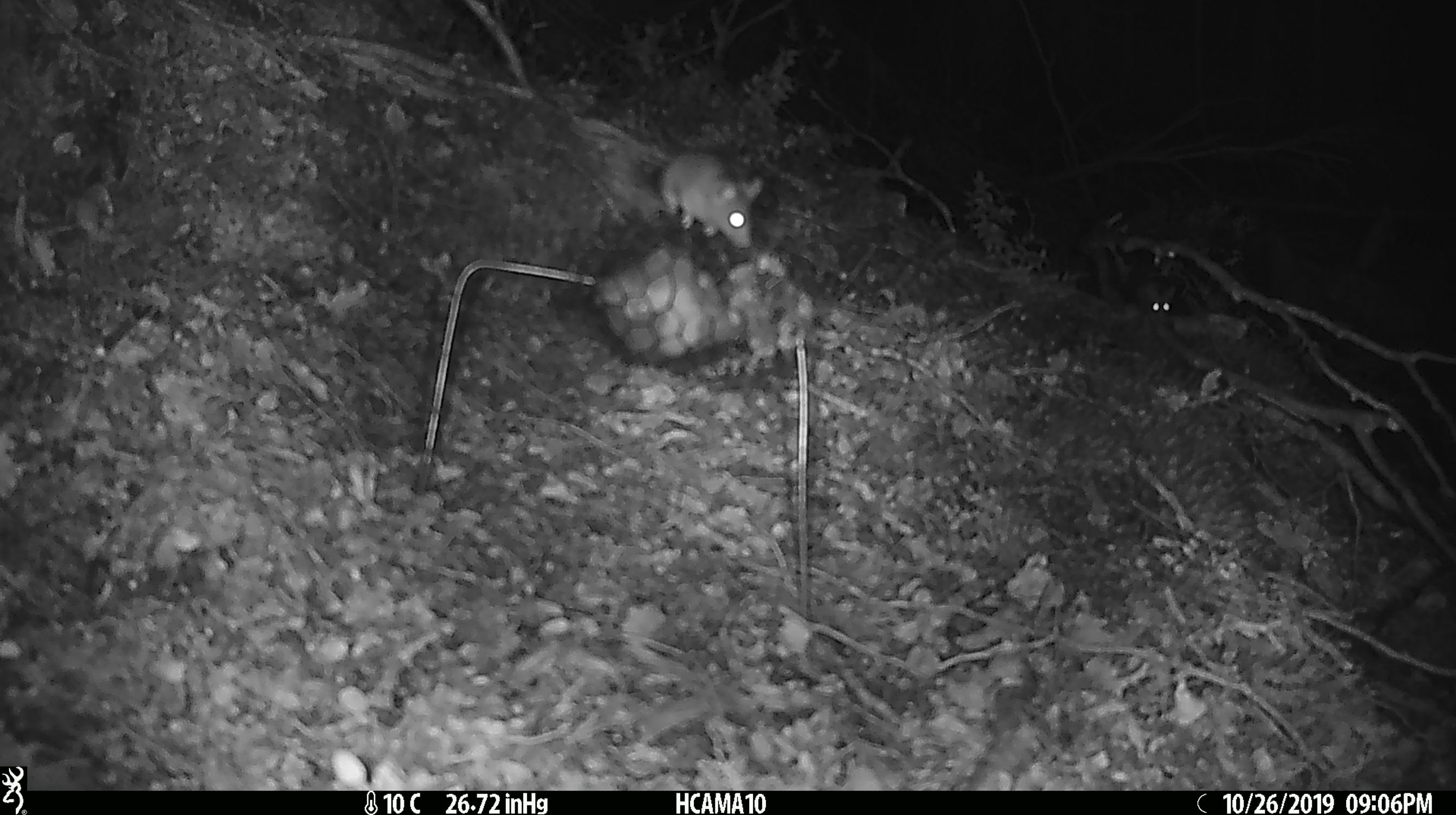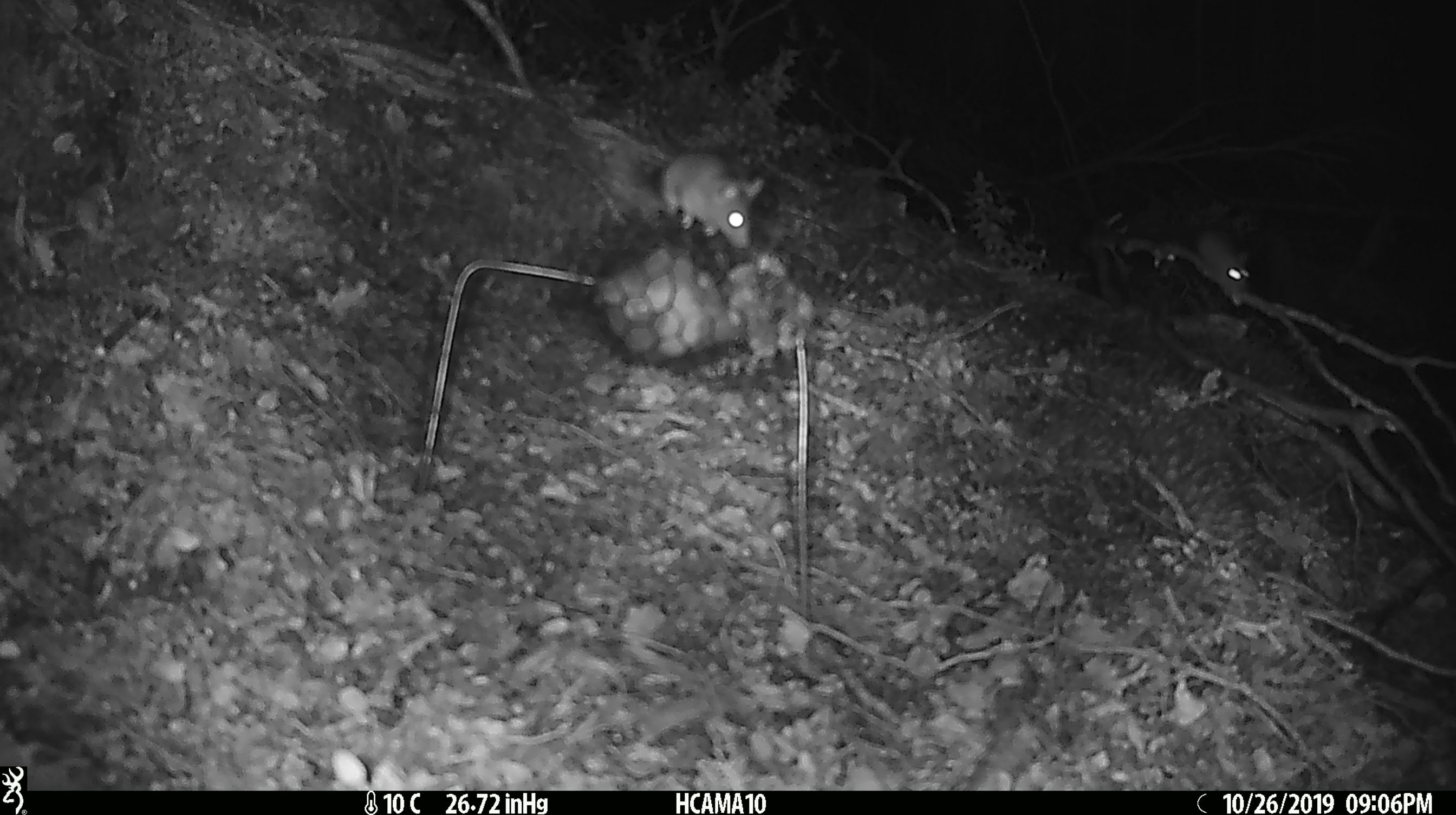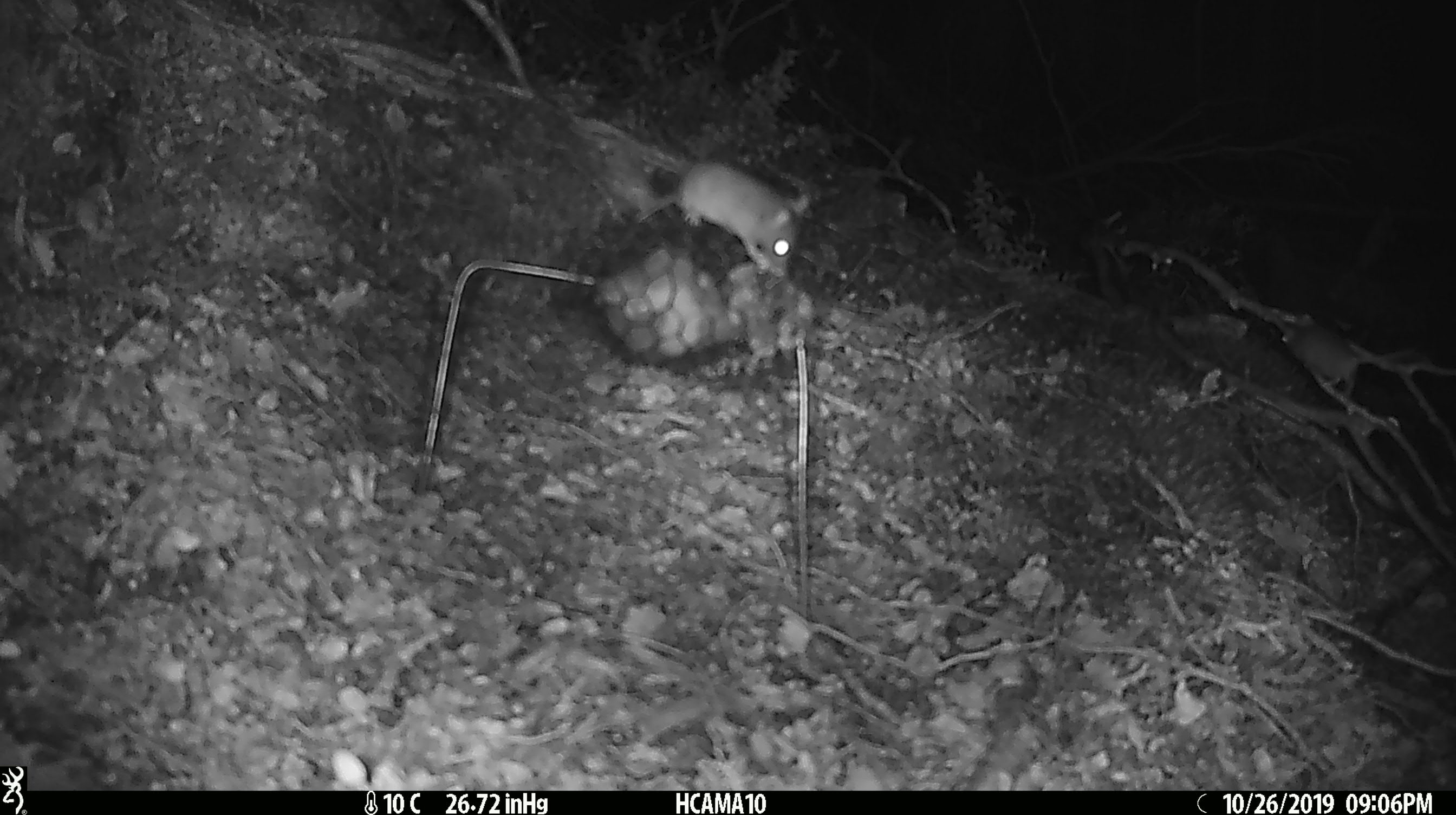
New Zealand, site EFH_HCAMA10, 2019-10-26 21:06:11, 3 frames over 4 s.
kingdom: Animalia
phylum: Chordata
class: Mammalia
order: Rodentia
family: Muridae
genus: Mus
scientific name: Mus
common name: mouse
Mouse (Mus).